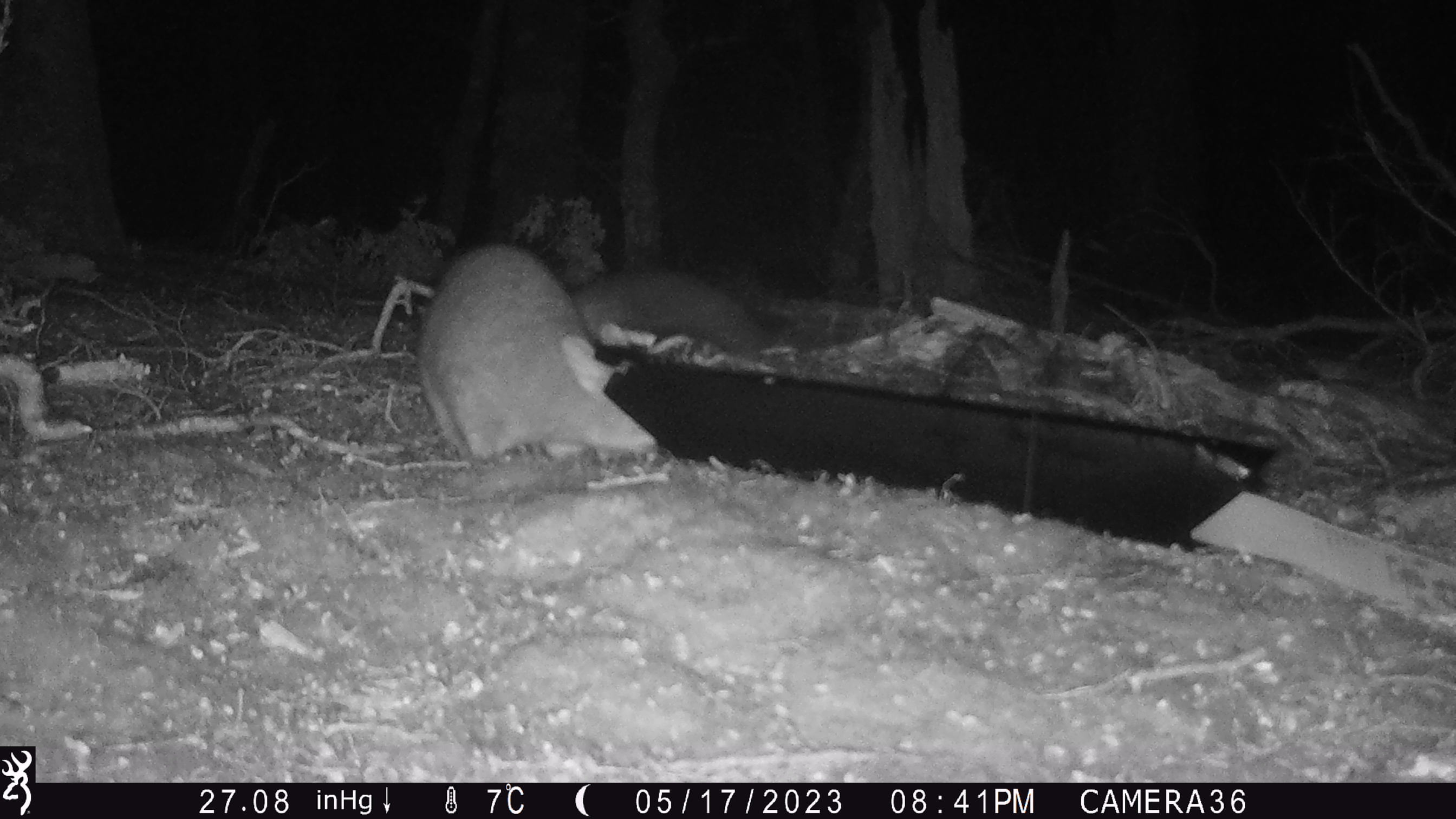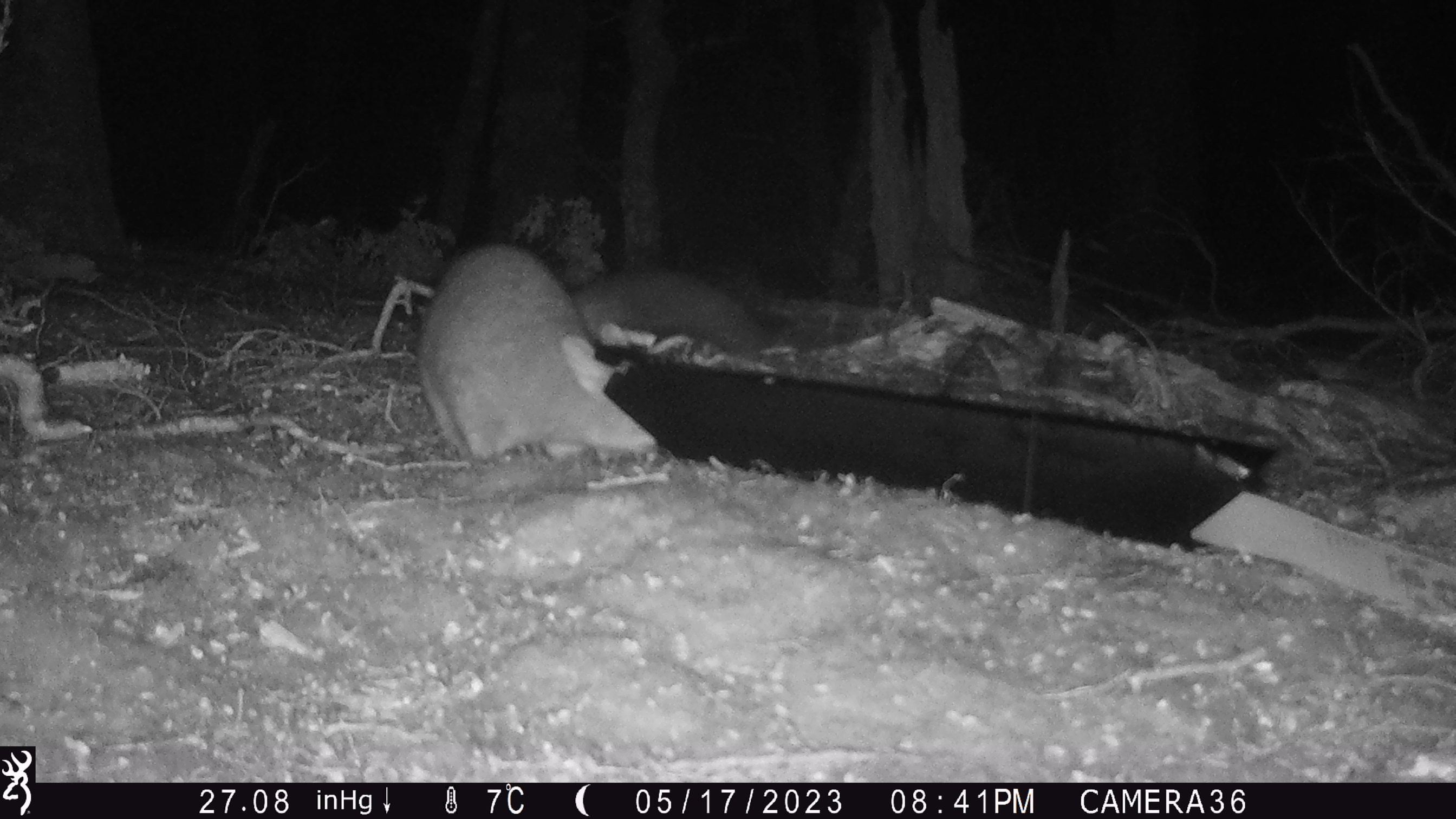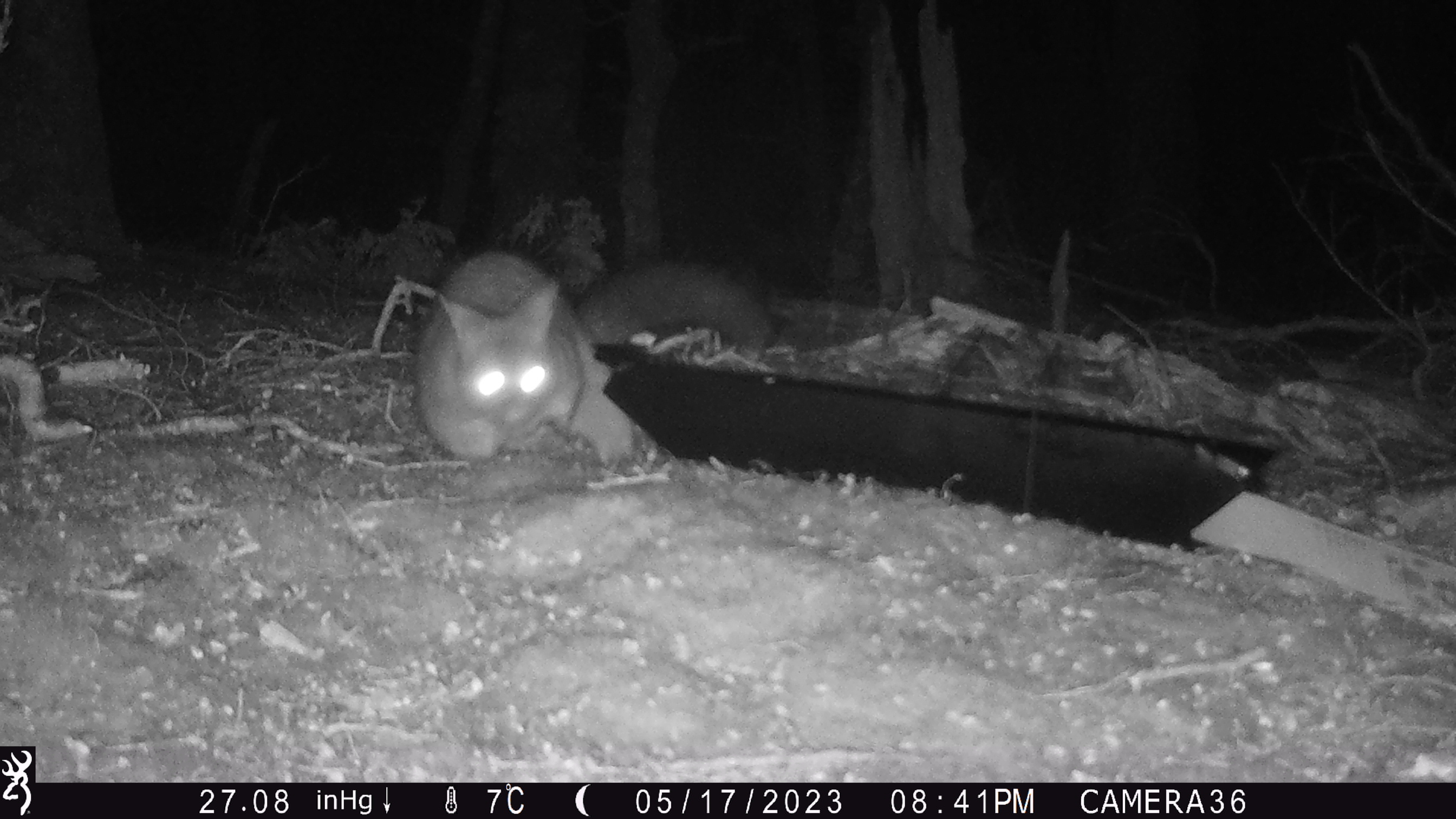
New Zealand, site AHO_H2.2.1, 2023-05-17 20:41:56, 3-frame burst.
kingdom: Animalia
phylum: Chordata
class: Mammalia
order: Diprotodontia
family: Phalangeridae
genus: Trichosurus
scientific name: Trichosurus vulpecula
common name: common brushtail possum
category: possum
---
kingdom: Animalia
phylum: Chordata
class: Mammalia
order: Carnivora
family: Mustelidae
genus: Mustela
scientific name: Mustela erminea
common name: stoat